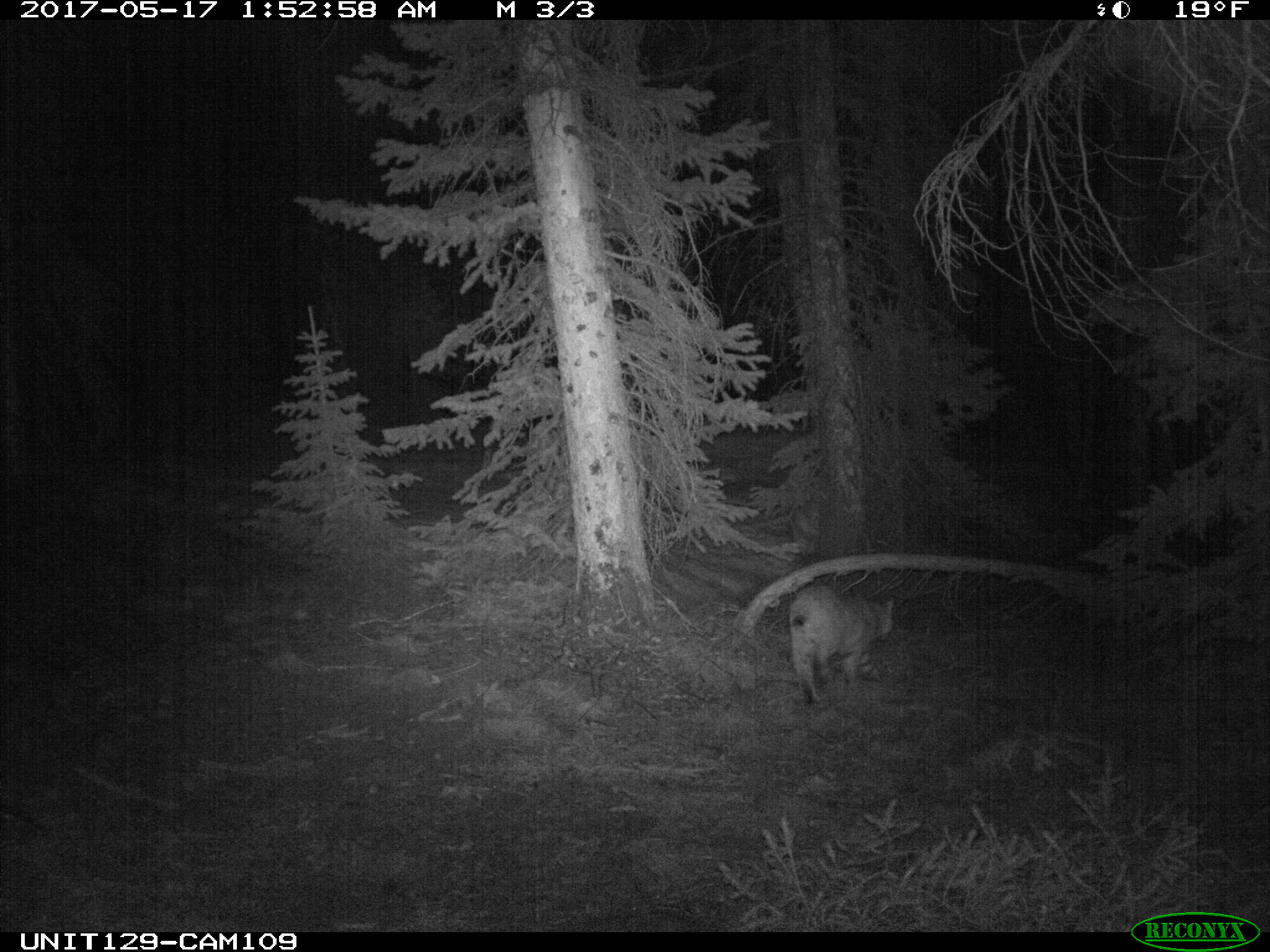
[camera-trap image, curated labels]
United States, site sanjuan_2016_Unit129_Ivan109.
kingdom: Animalia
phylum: Chordata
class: Mammalia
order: Carnivora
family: Felidae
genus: Lynx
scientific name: Lynx rufus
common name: bobcat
Lynx rufus (bobcat).